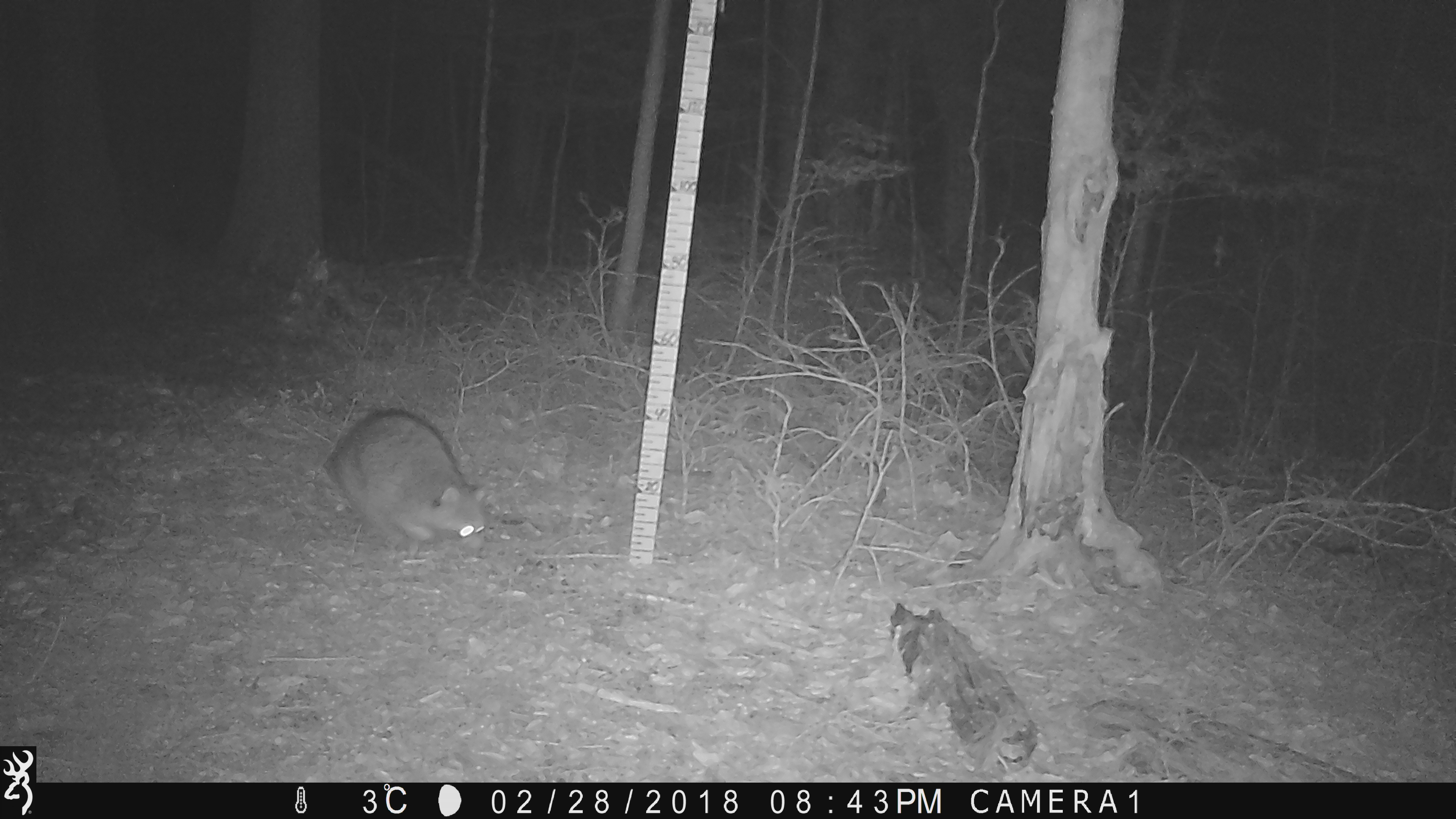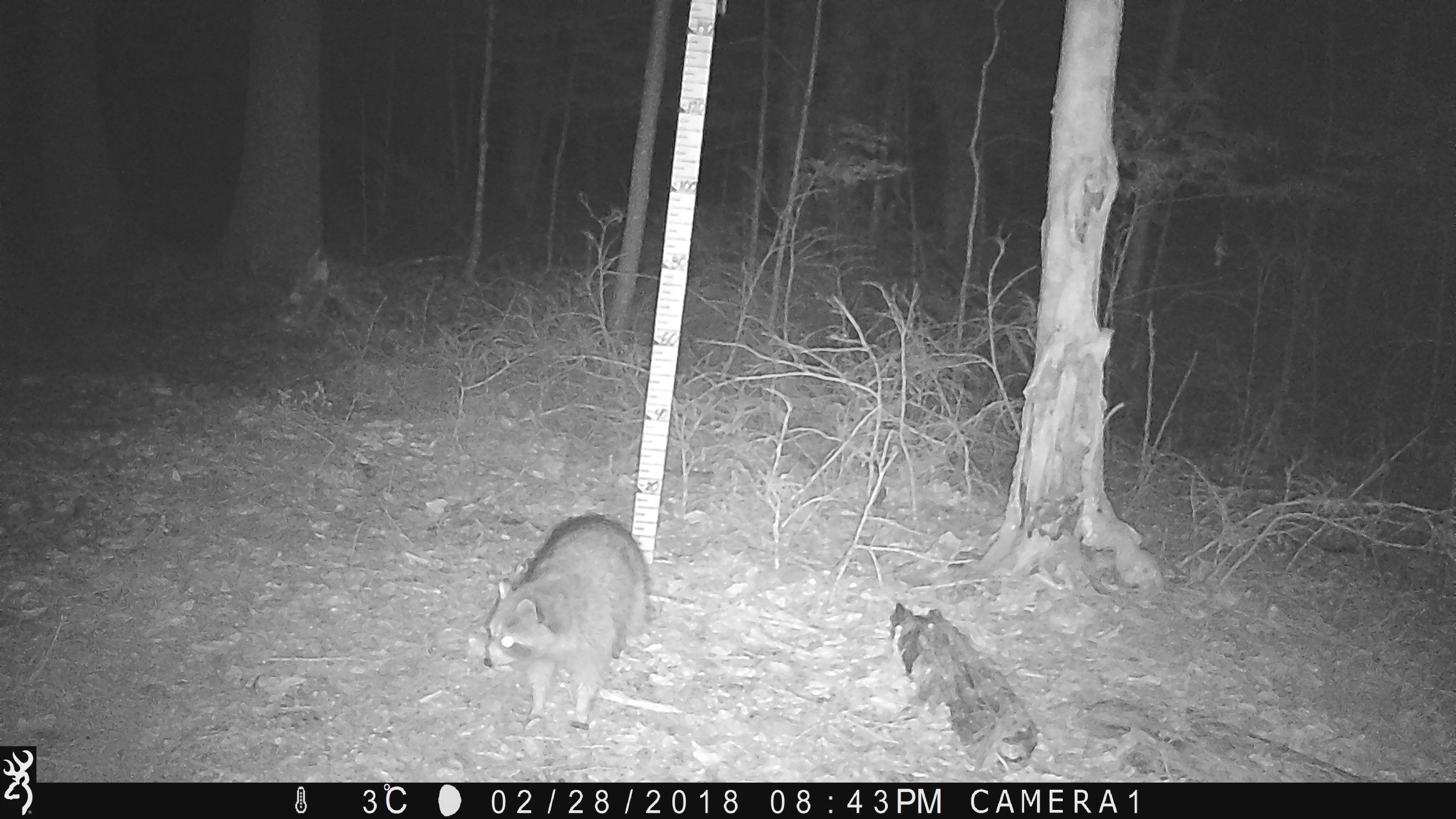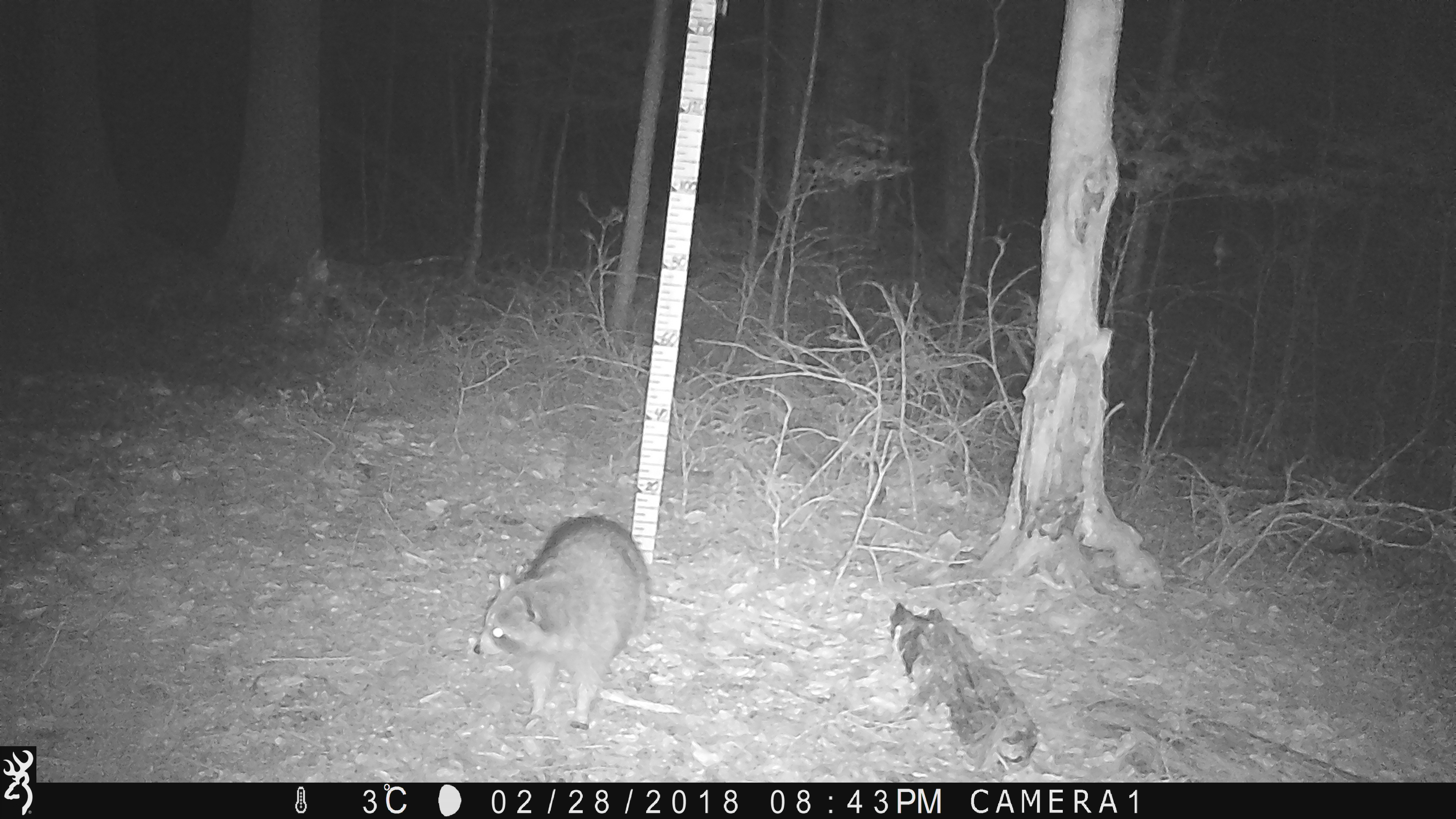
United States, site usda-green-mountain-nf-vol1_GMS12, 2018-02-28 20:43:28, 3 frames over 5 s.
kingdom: Animalia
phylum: Chordata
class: Mammalia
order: Carnivora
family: Procyonidae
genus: Procyon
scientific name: Procyon lotor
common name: raccoon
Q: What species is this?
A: Raccoon (Procyon lotor).